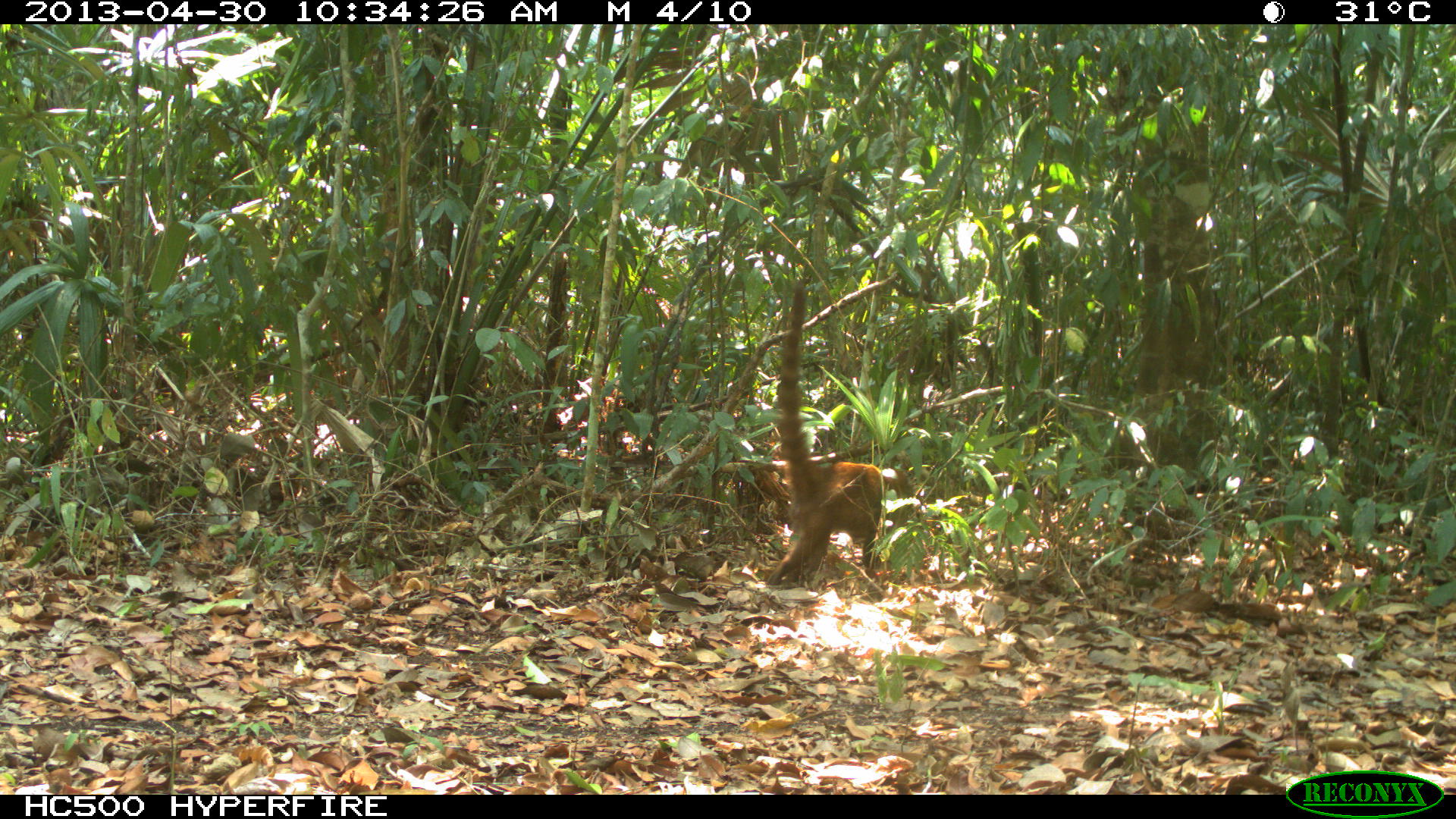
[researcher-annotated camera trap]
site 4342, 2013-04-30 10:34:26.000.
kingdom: Animalia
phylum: Chordata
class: Mammalia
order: Carnivora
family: Procyonidae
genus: Nasua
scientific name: Nasua narica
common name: white-nosed coati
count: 1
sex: male